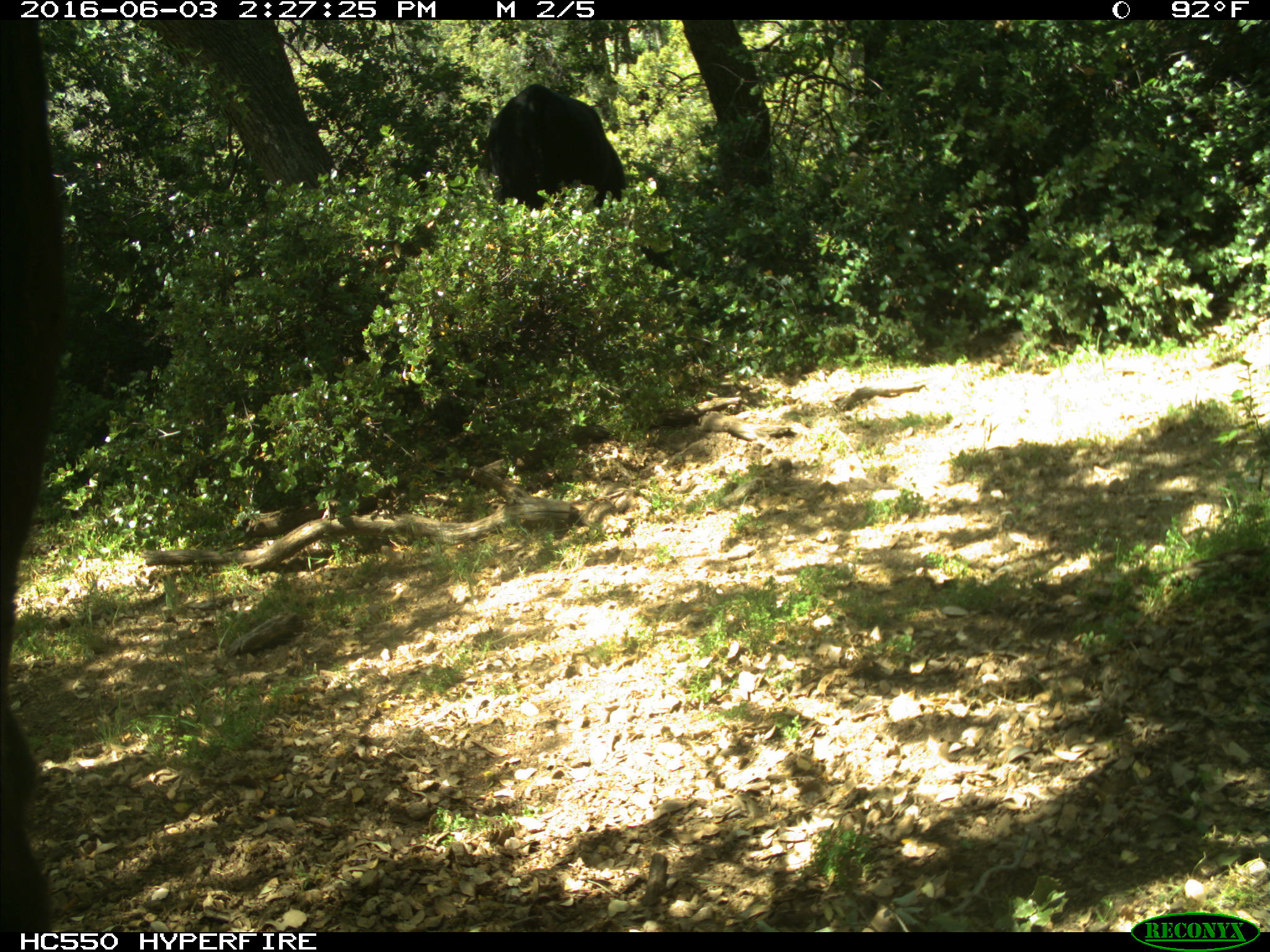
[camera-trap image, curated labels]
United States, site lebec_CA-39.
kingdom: Animalia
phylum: Chordata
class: Mammalia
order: Artiodactyla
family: Bovidae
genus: Bos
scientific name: Bos taurus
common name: domestic cow